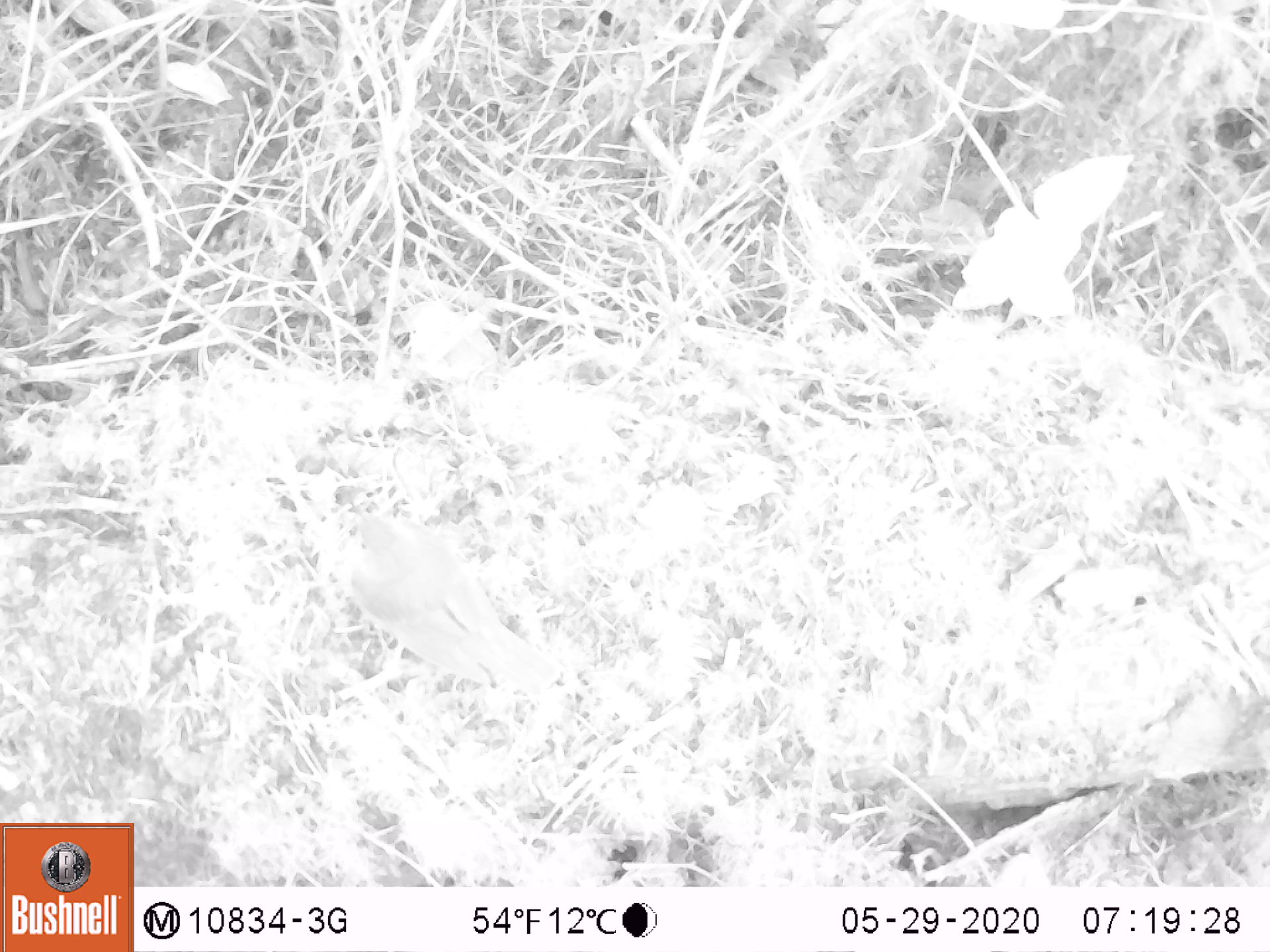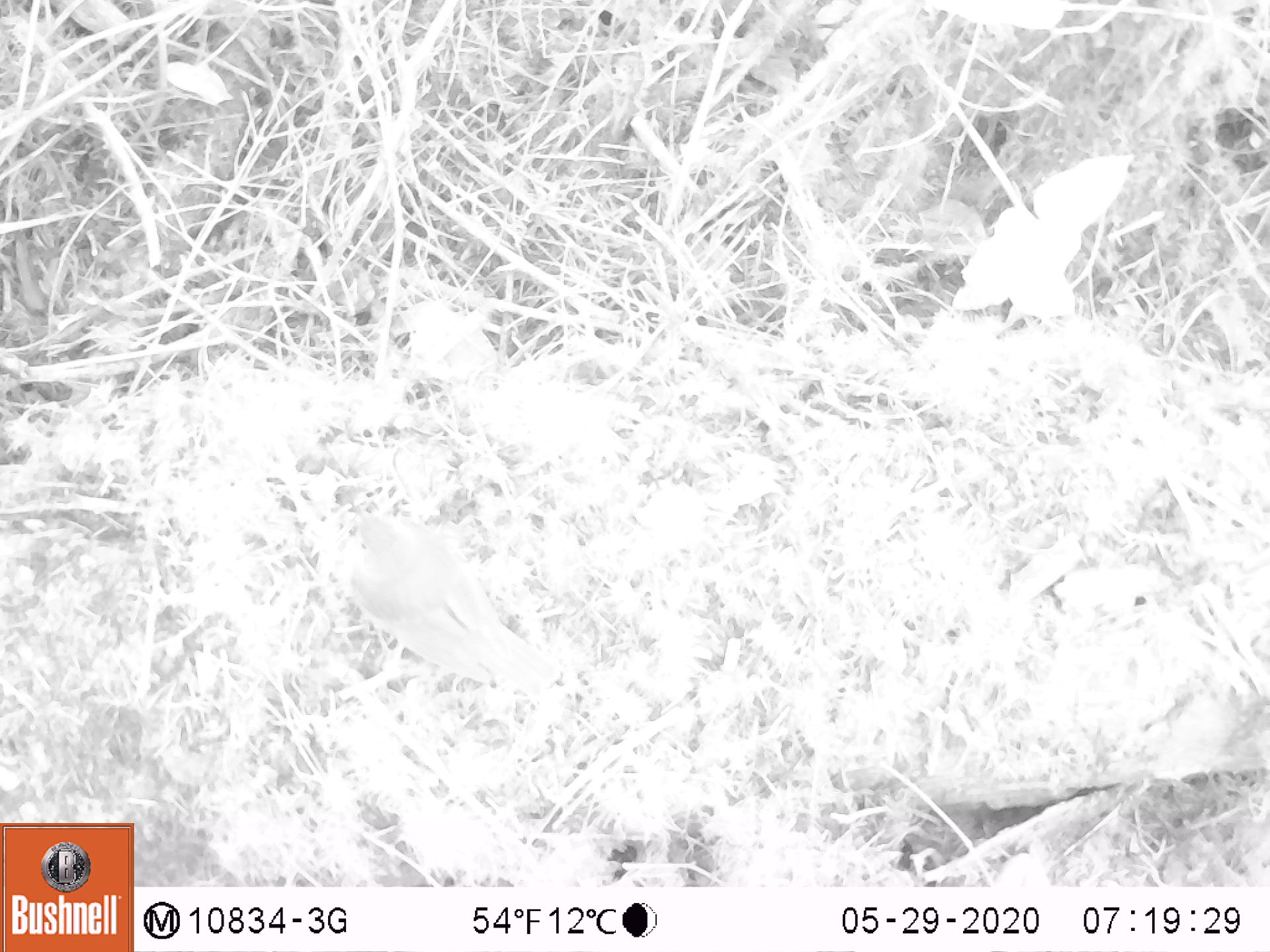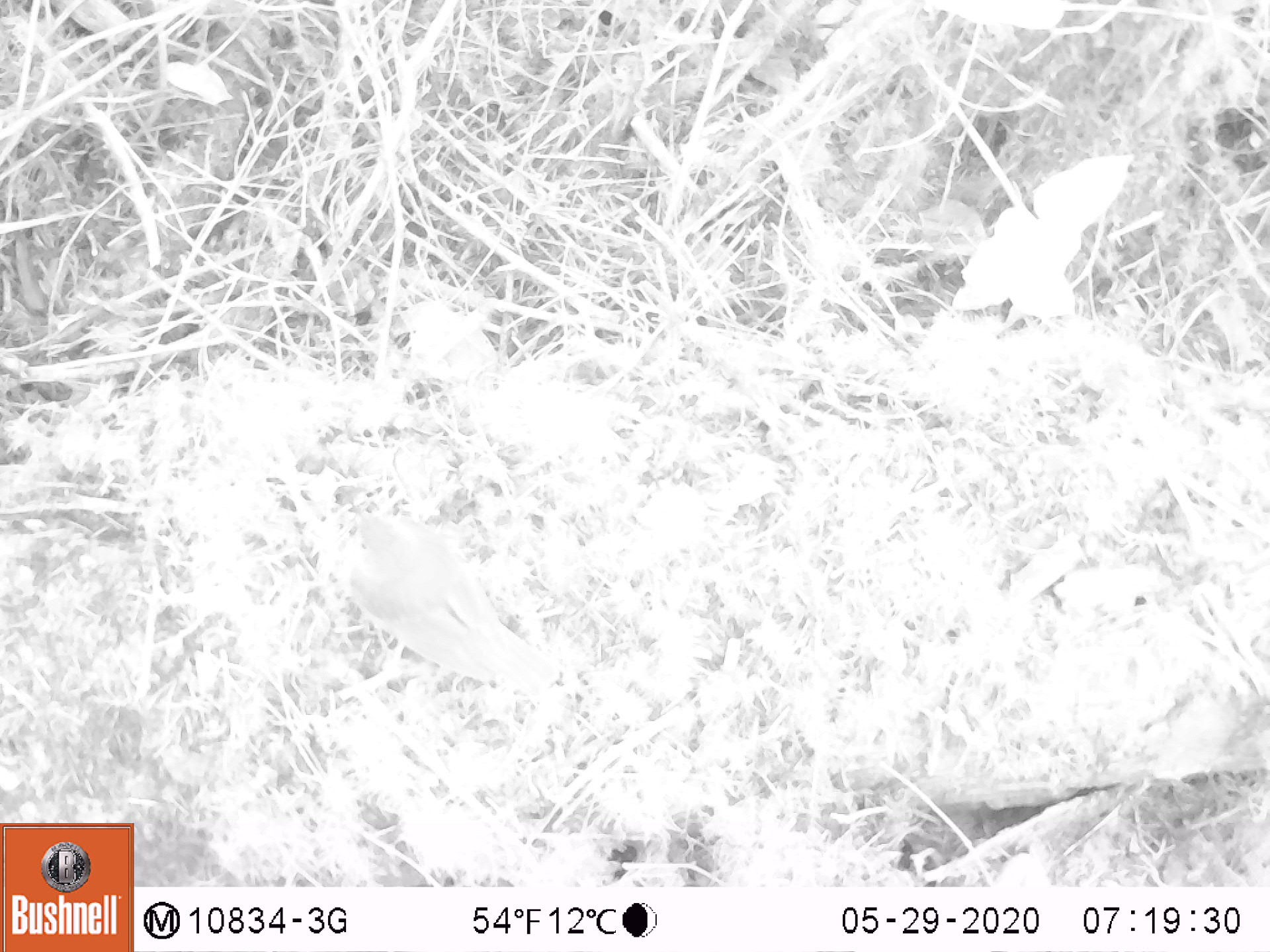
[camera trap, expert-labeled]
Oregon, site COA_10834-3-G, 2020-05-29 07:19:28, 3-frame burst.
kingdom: Animalia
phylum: Chordata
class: Aves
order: Passeriformes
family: Turdidae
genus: Catharus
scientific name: Catharus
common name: brown thrushes and nightingale-thrushes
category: catharus species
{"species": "catharus species (brown thrushes and nightingale-thrushes) (Catharus)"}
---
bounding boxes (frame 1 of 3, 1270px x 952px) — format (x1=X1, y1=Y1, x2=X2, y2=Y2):
catharus species: (x1=342, y1=503, x2=569, y2=695)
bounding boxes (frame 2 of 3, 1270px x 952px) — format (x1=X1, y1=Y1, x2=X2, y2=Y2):
catharus species: (x1=335, y1=494, x2=566, y2=707)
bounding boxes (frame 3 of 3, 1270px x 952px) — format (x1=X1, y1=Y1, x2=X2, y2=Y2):
catharus species: (x1=339, y1=498, x2=569, y2=712)